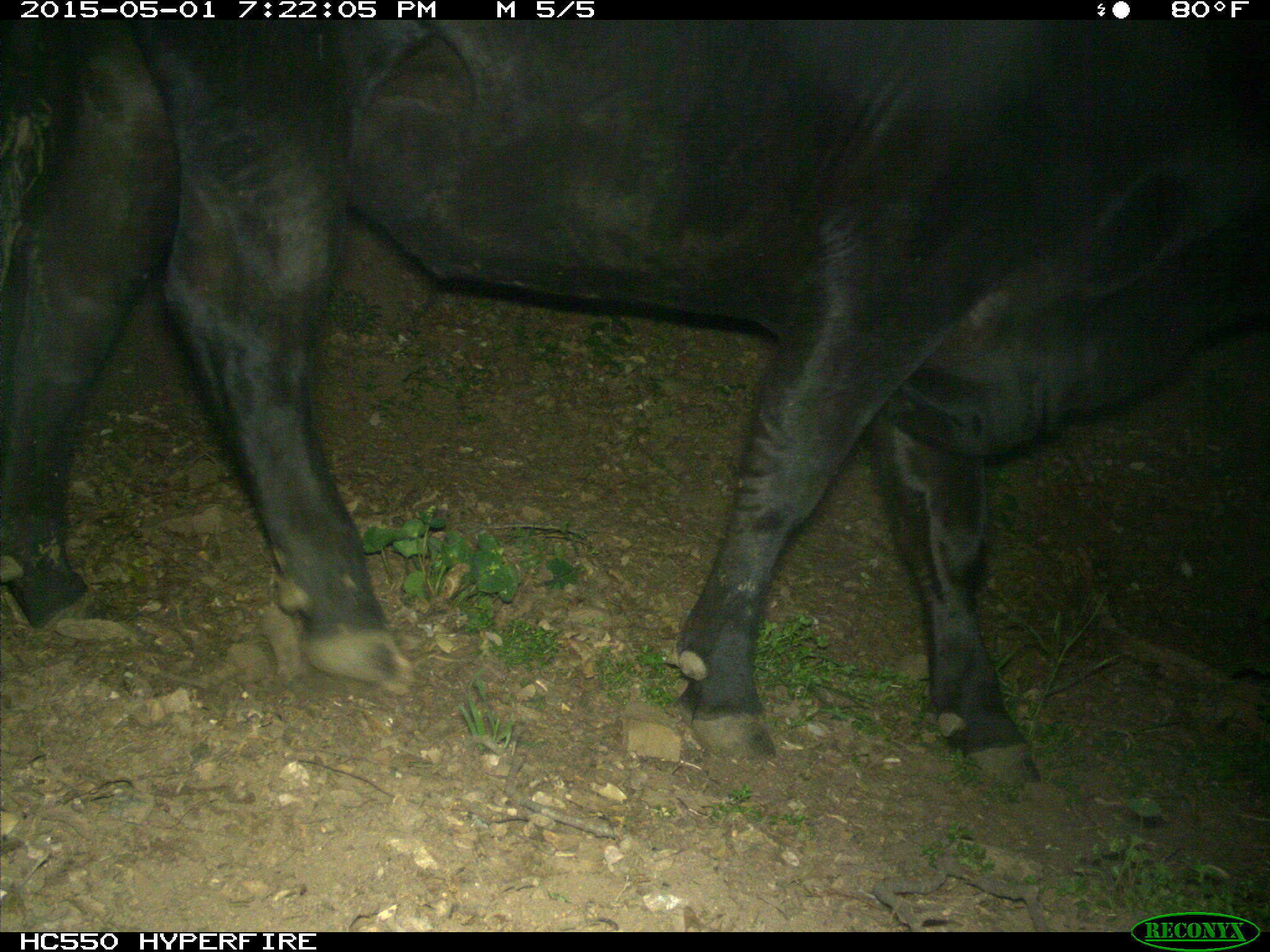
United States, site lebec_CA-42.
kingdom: Animalia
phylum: Chordata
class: Mammalia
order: Artiodactyla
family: Bovidae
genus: Bos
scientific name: Bos taurus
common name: domestic cow